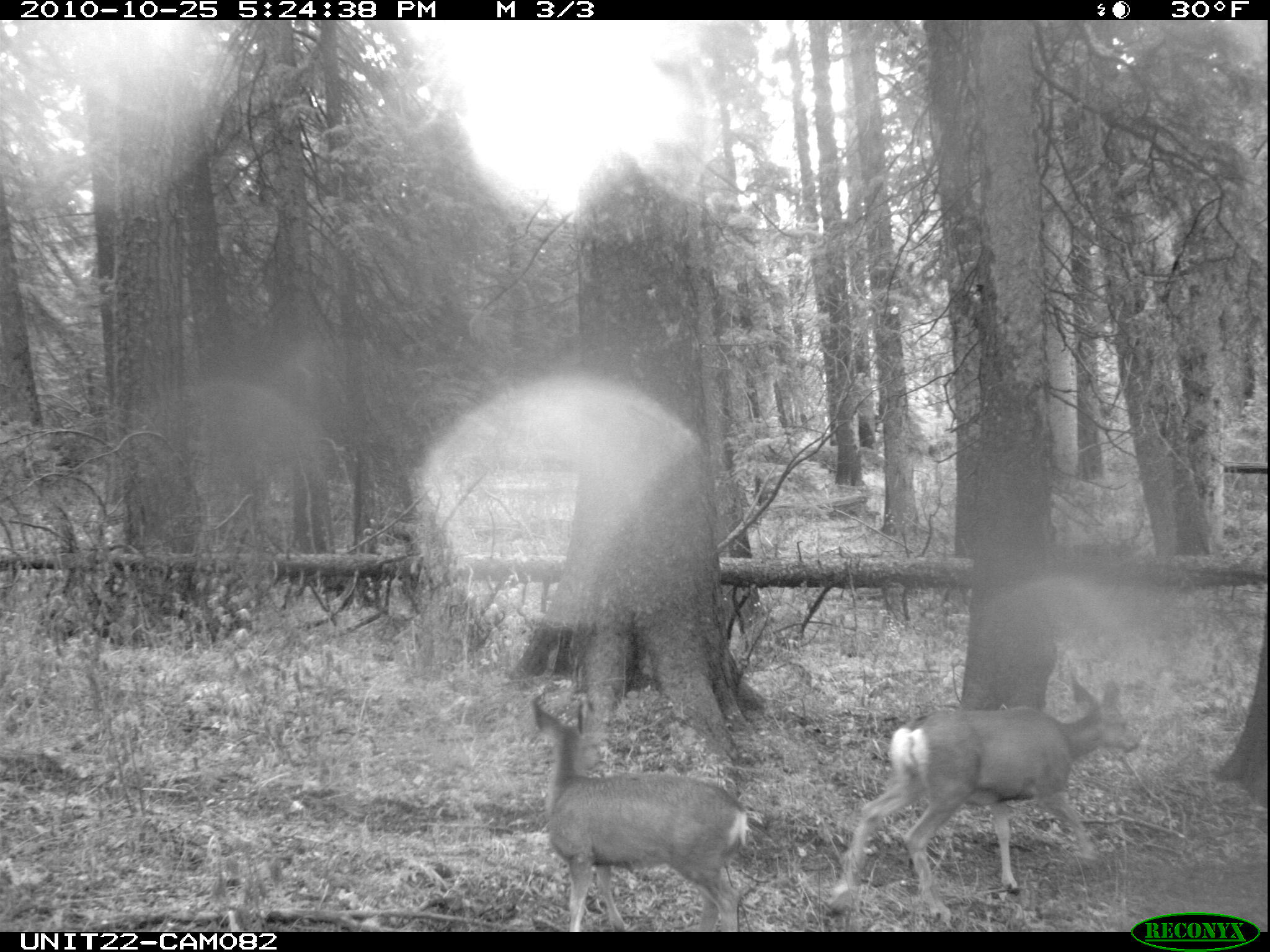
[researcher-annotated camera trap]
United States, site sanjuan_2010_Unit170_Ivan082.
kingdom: Animalia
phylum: Chordata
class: Mammalia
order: Artiodactyla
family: Cervidae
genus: Odocoileus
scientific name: Odocoileus hemionus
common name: mule deer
Odocoileus hemionus (mule deer).